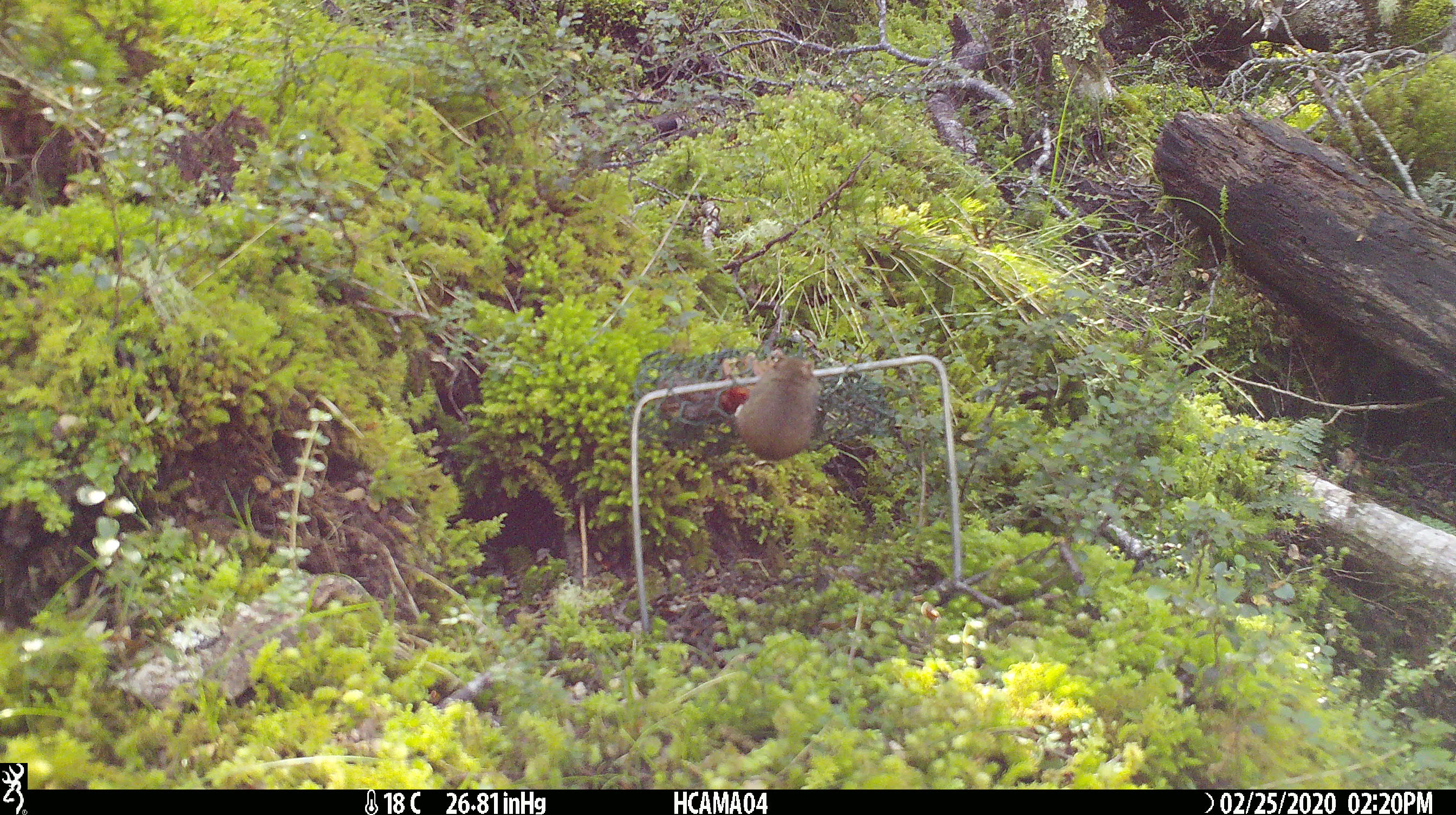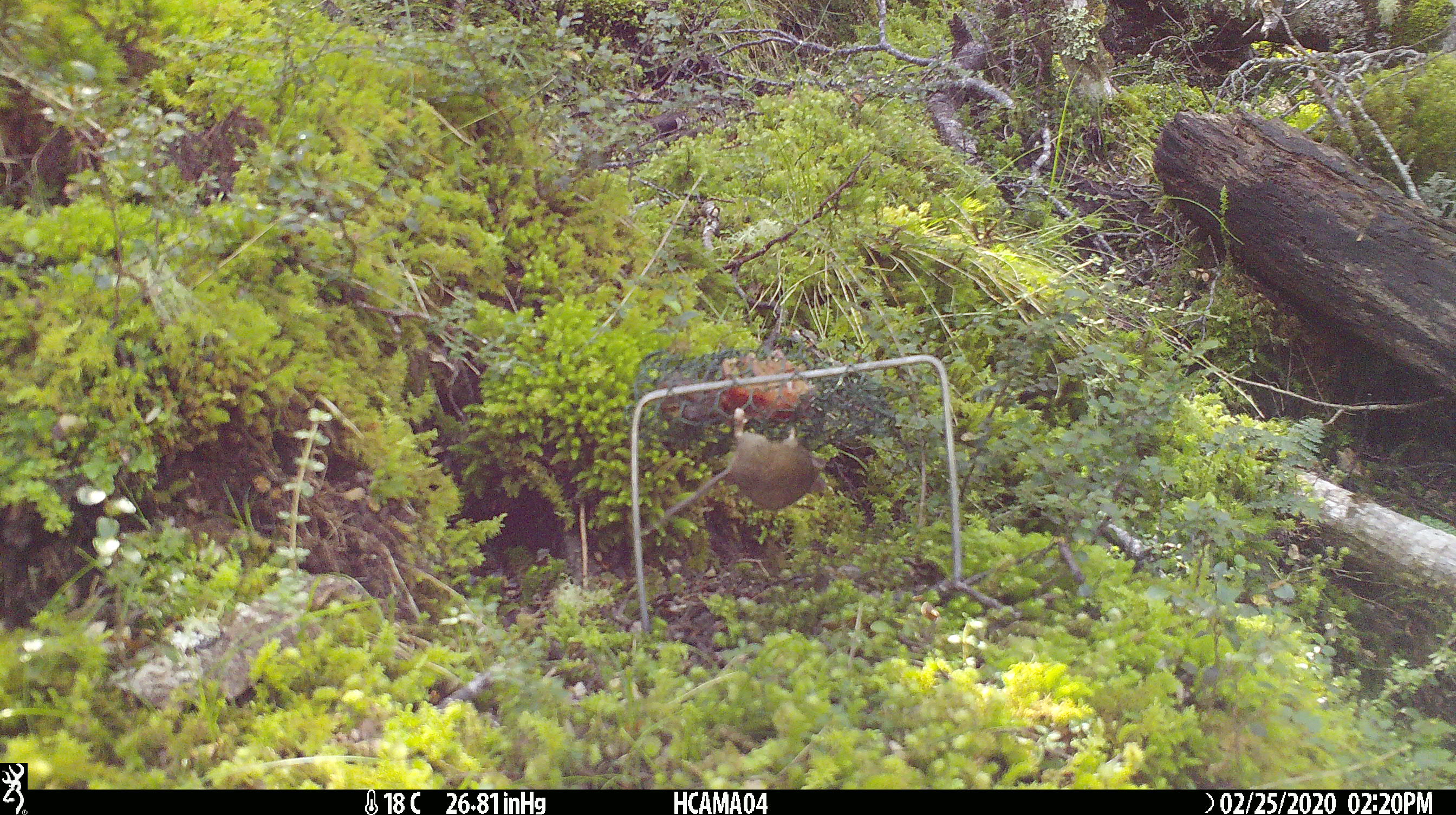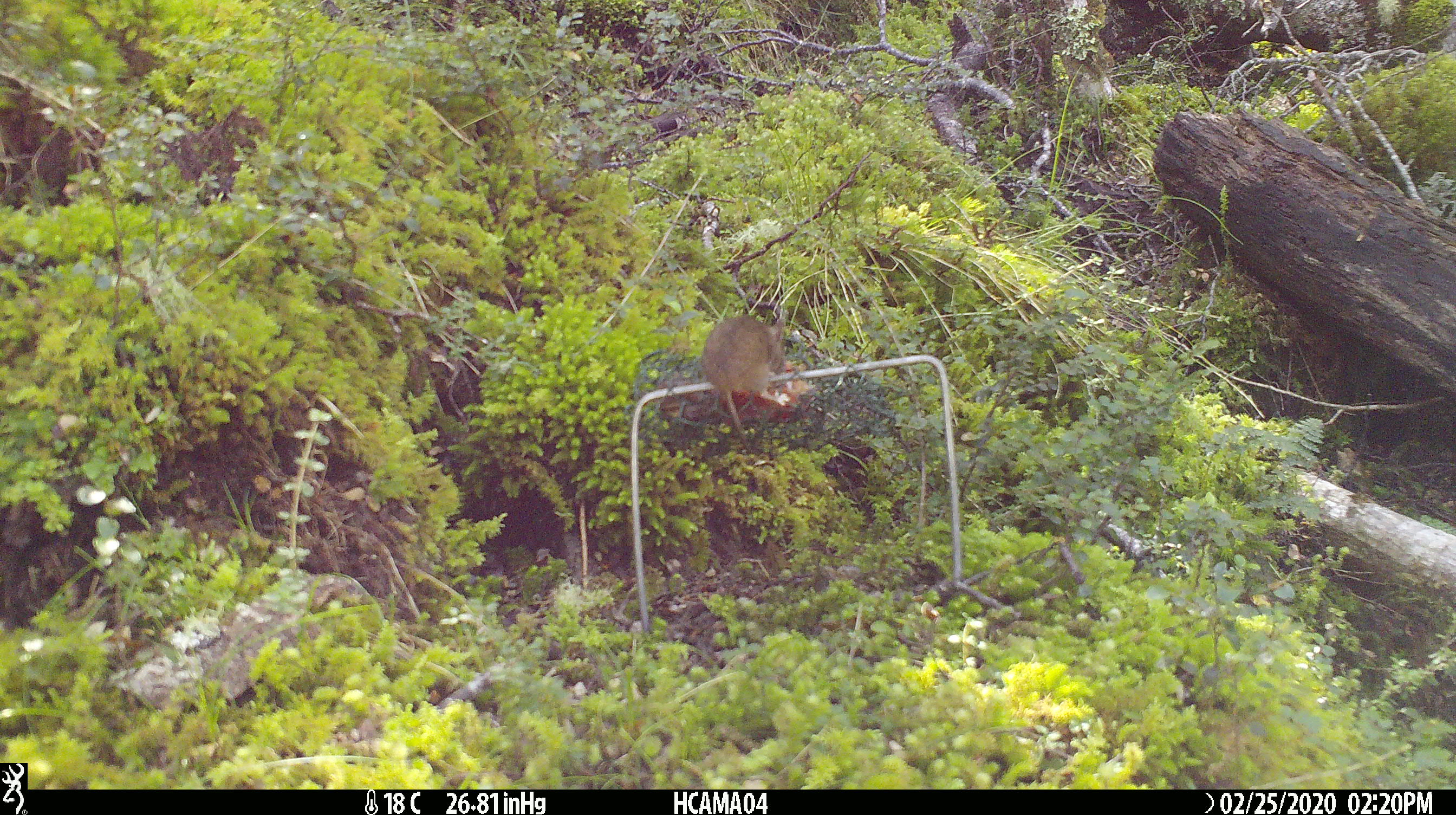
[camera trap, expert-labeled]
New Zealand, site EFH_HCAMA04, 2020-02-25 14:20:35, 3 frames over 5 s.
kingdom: Animalia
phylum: Chordata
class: Mammalia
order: Rodentia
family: Muridae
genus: Mus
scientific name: Mus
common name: mouse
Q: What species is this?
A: Mouse (Mus).